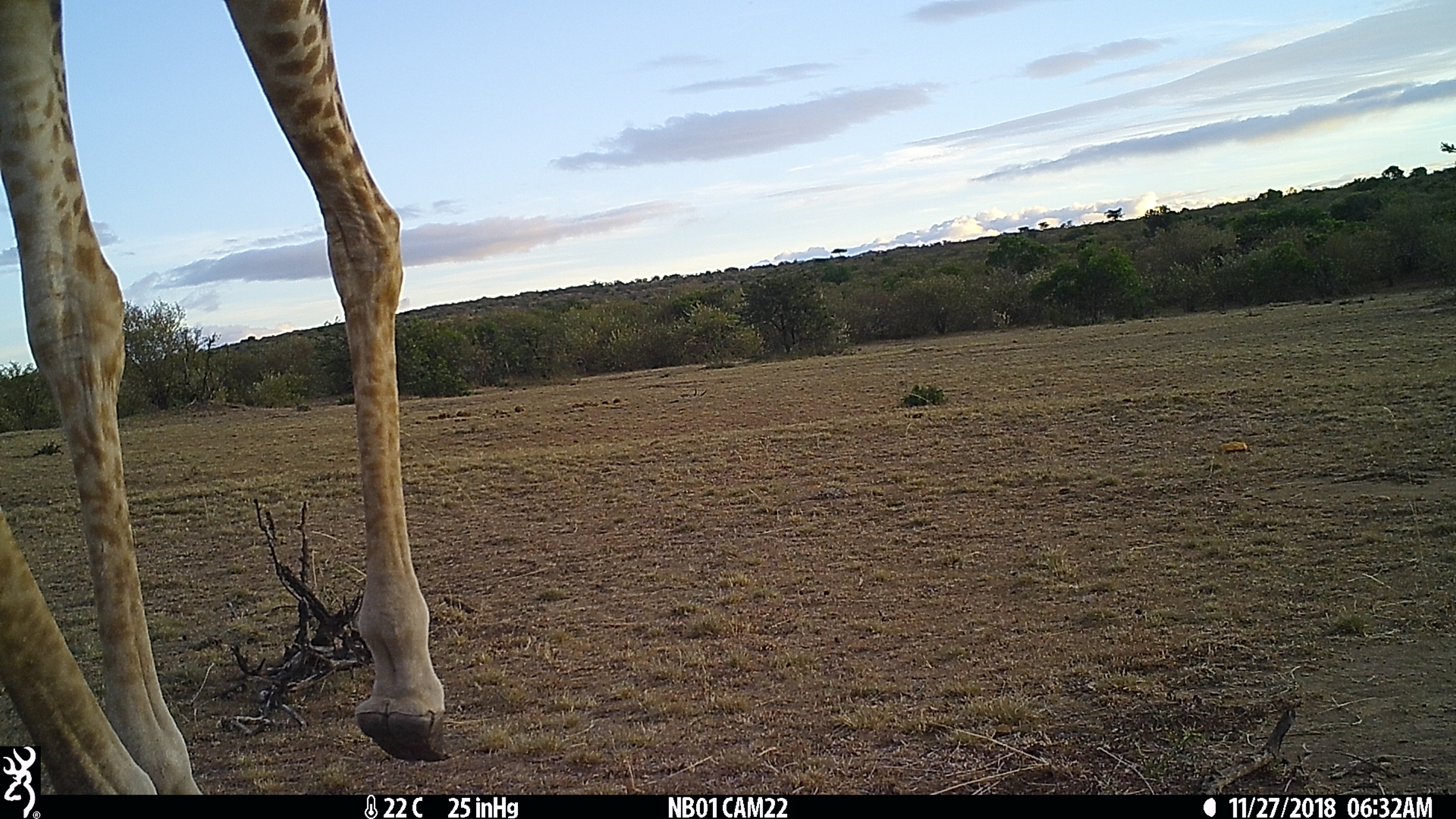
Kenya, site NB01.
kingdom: Animalia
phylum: Chordata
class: Mammalia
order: Artiodactyla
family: Giraffidae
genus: Giraffa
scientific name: Giraffa camelopardalis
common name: northern giraffe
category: giraffe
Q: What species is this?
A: Giraffe (northern giraffe) (Giraffa camelopardalis).